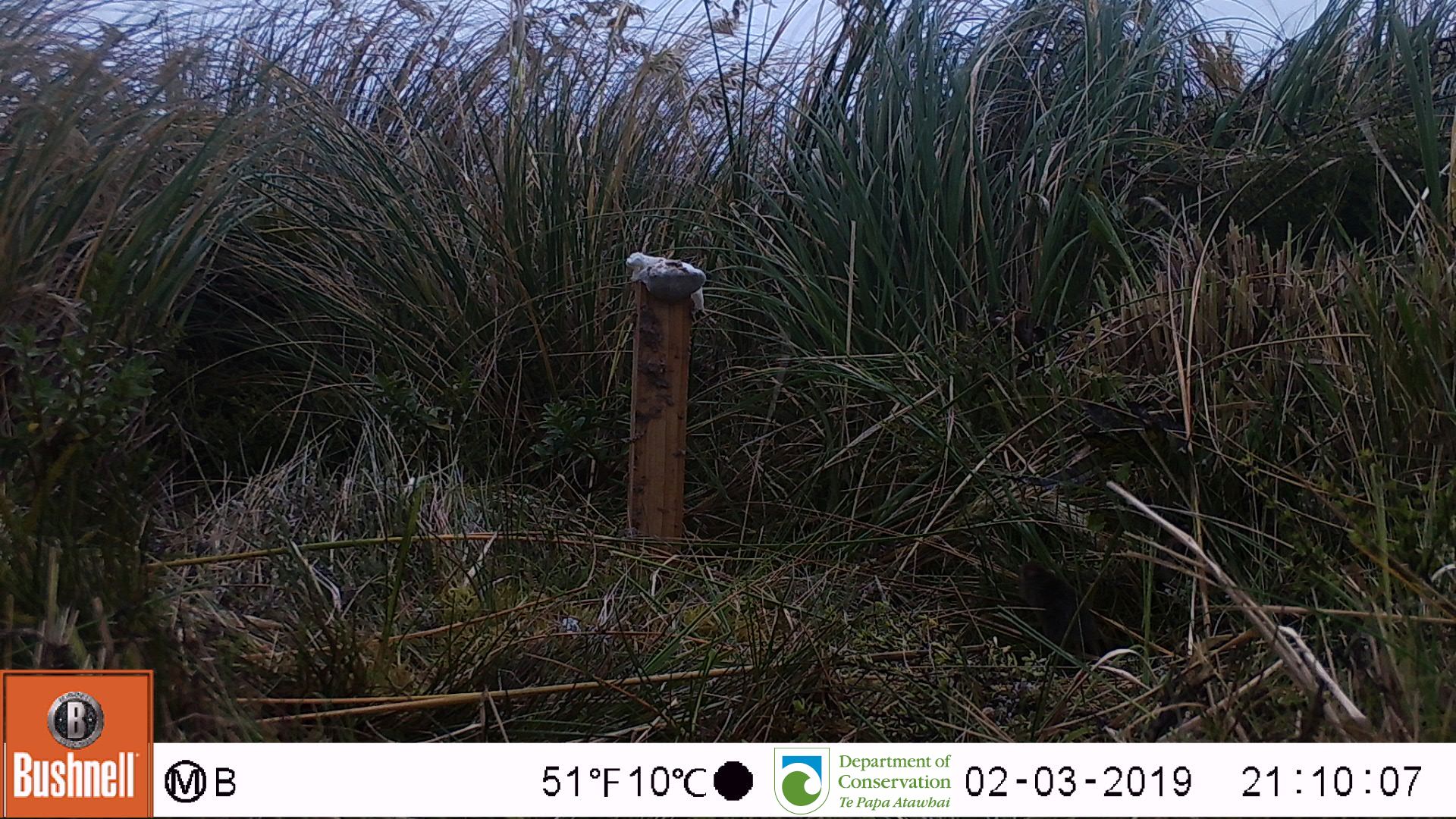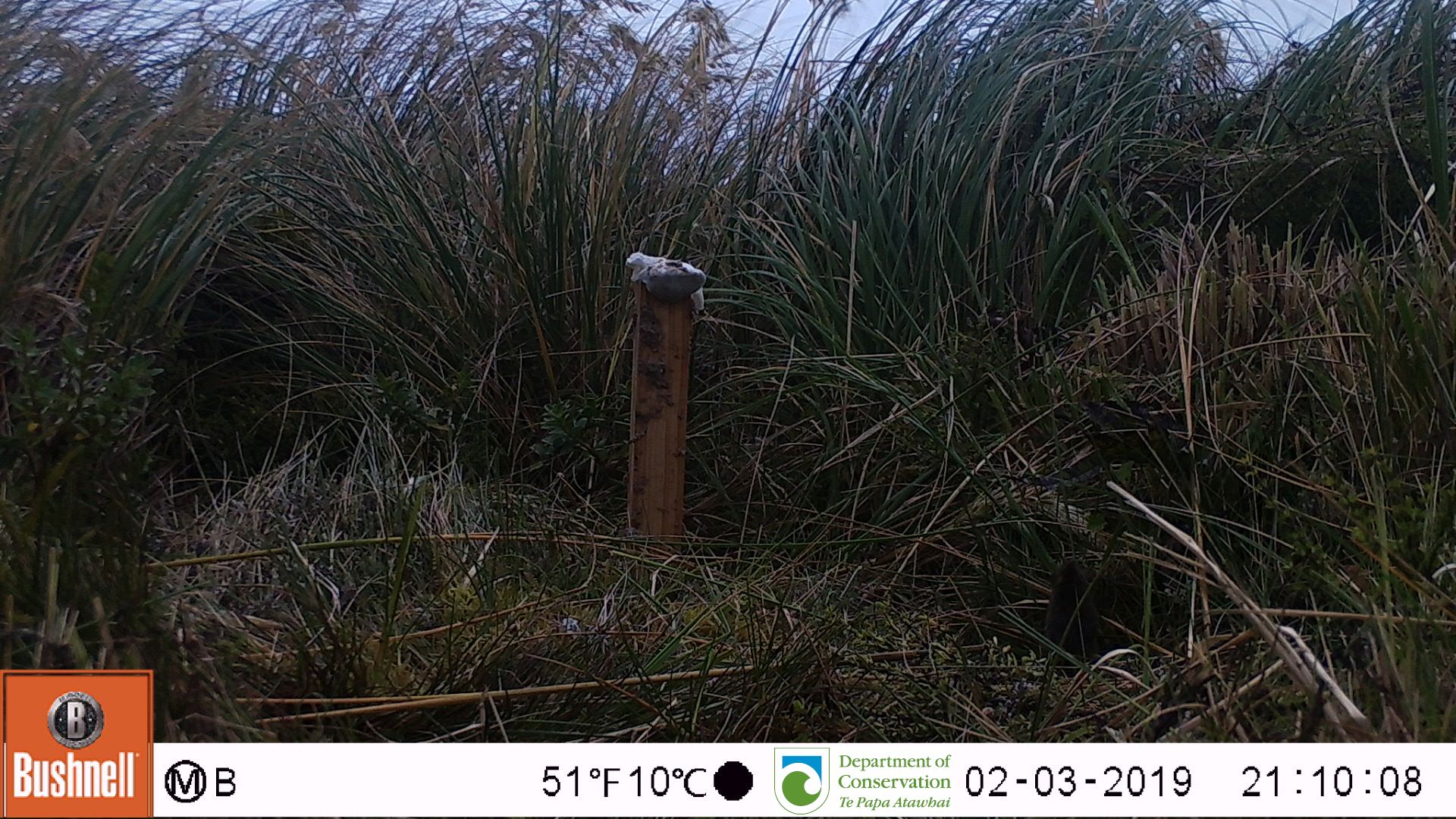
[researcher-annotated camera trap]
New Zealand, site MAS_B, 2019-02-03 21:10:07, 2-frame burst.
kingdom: Animalia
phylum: Chordata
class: Mammalia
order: Rodentia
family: Muridae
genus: Mus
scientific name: Mus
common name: mouse